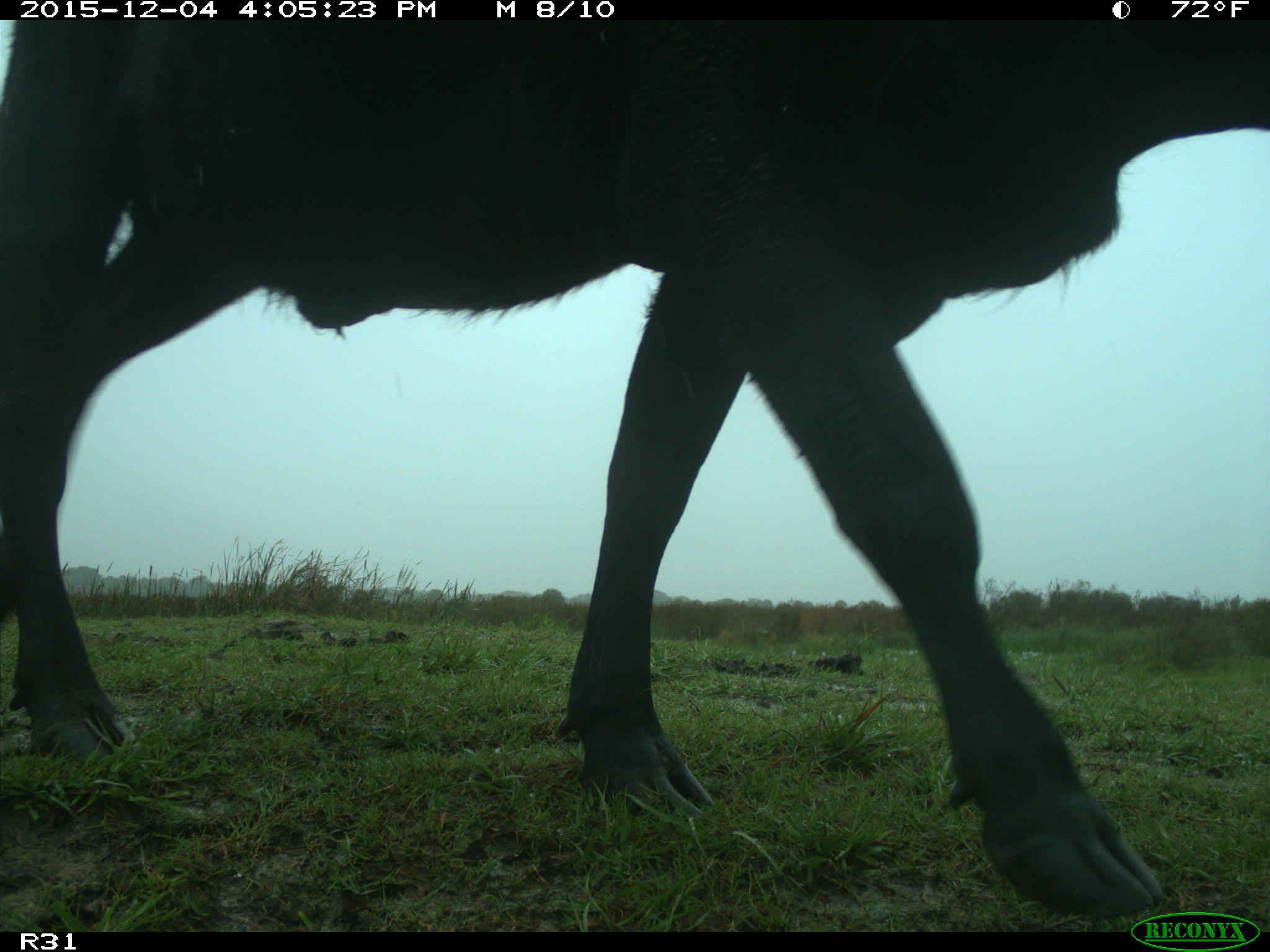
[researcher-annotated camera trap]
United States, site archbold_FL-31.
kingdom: Animalia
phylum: Chordata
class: Mammalia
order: Artiodactyla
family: Bovidae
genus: Bos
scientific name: Bos taurus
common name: domestic cow